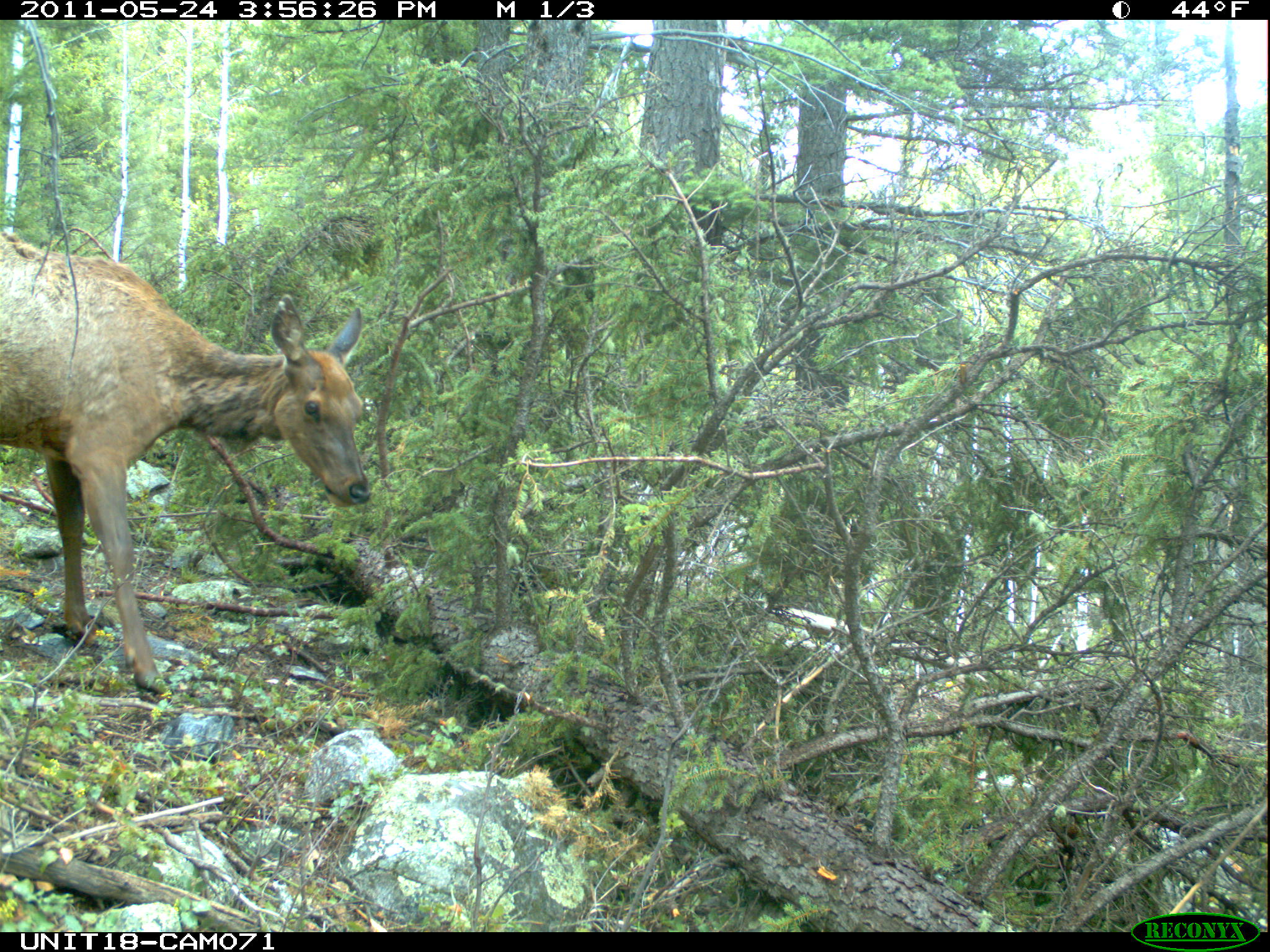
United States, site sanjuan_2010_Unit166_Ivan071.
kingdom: Animalia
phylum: Chordata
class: Mammalia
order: Artiodactyla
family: Cervidae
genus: Cervus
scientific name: Cervus elaphus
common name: red deer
Cervus elaphus (red deer).